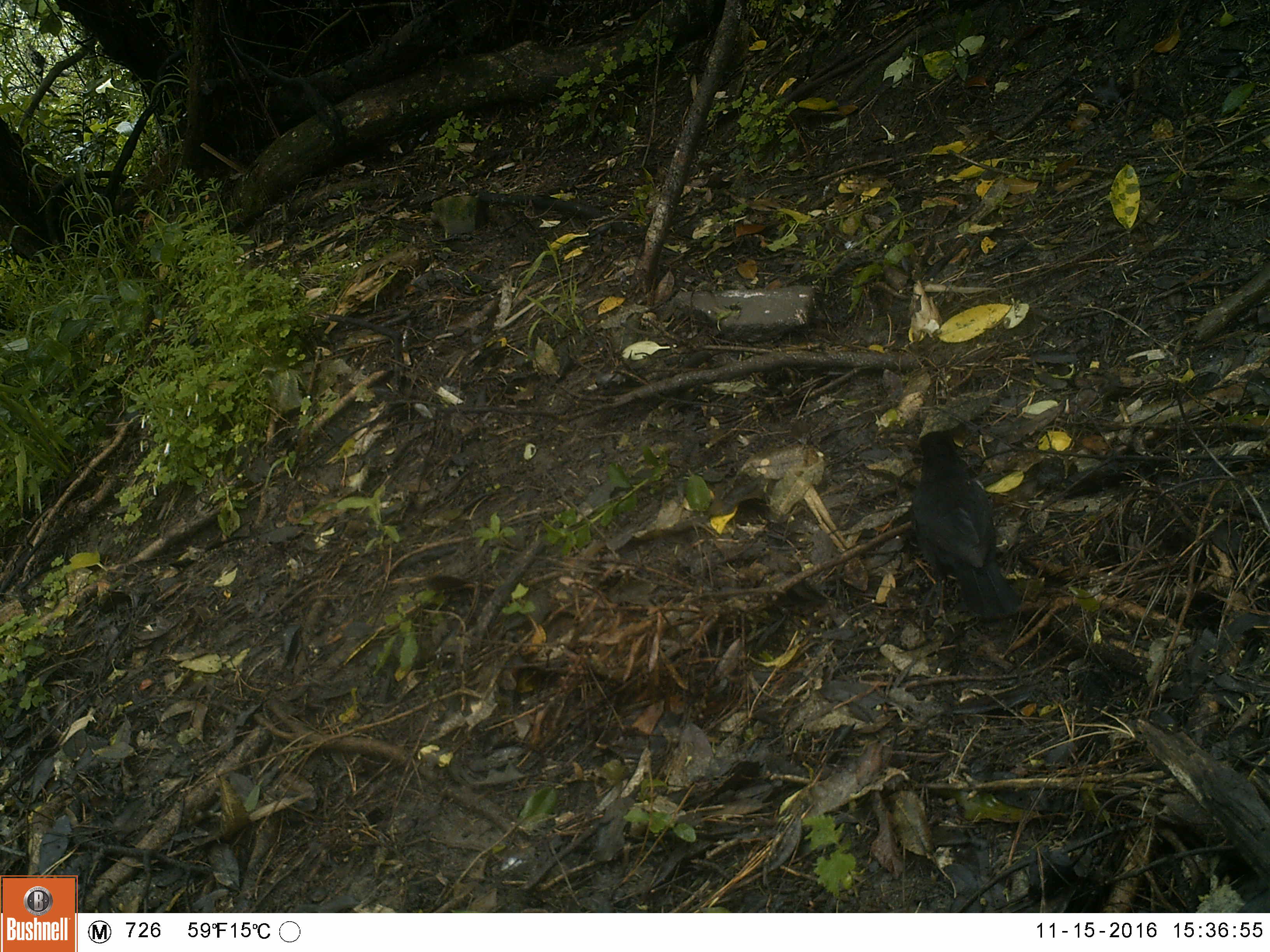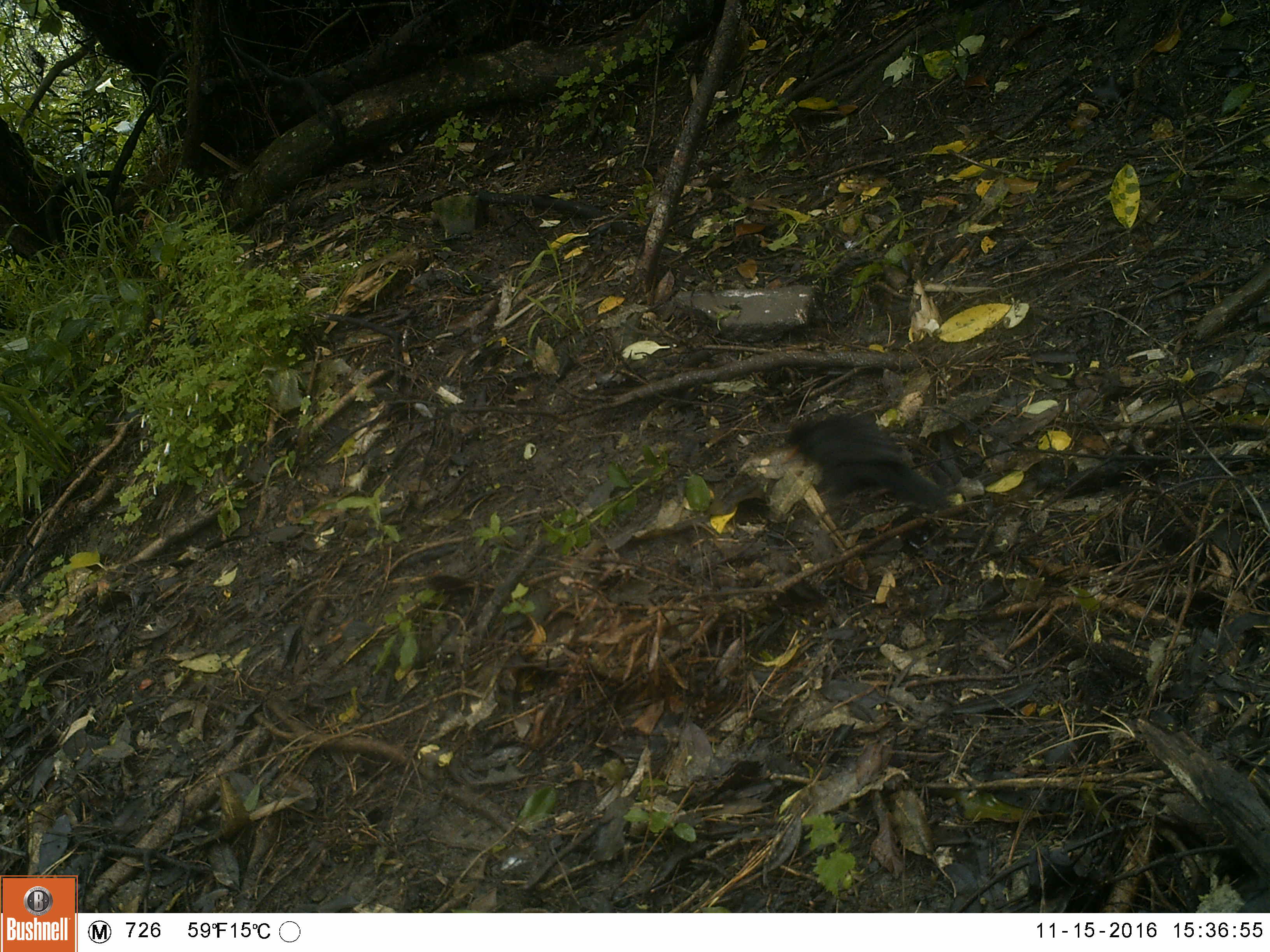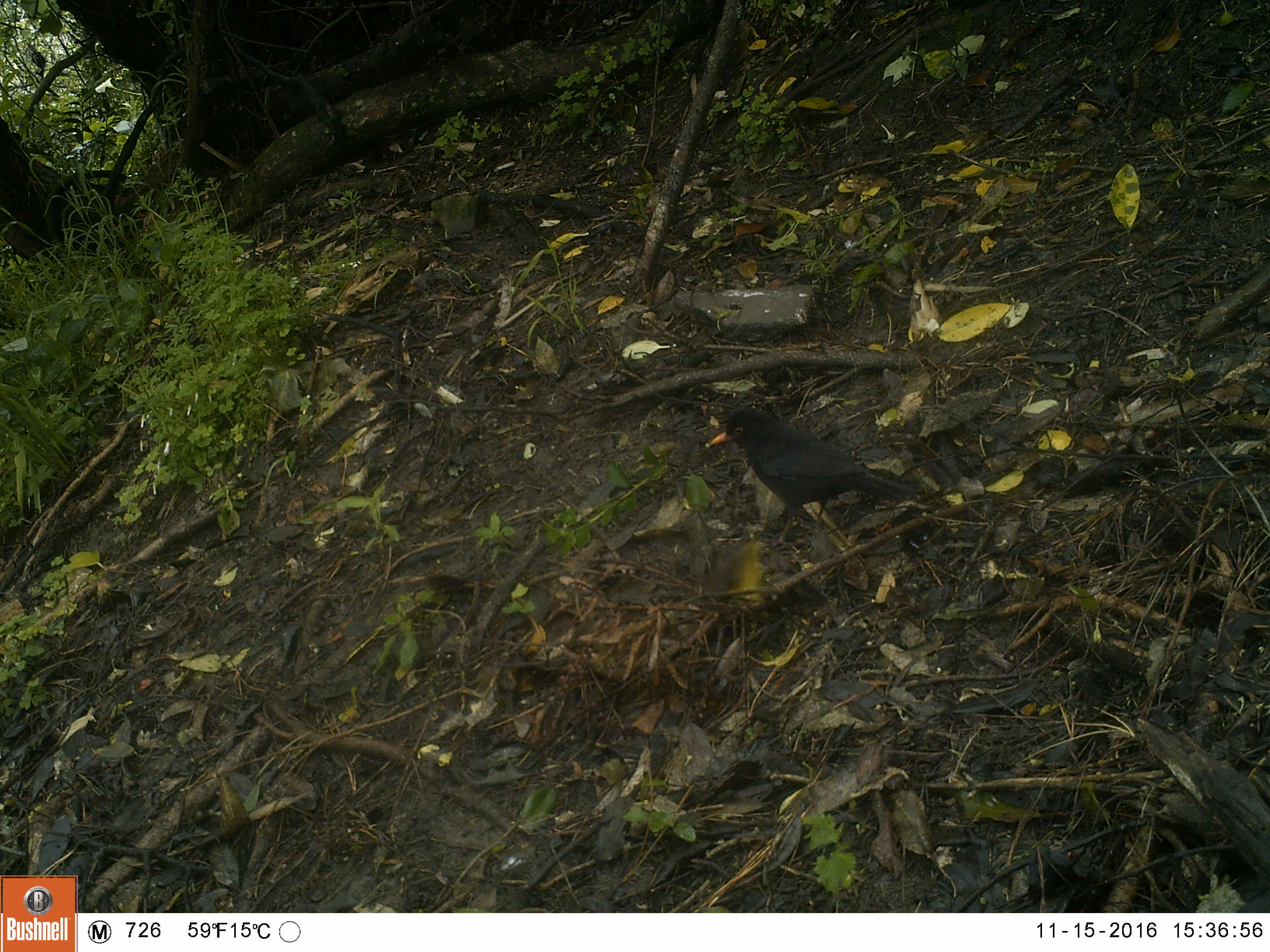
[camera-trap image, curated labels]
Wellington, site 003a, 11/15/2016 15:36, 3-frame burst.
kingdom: Animalia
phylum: Chordata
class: Aves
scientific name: Aves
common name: bird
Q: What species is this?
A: Bird (Aves).